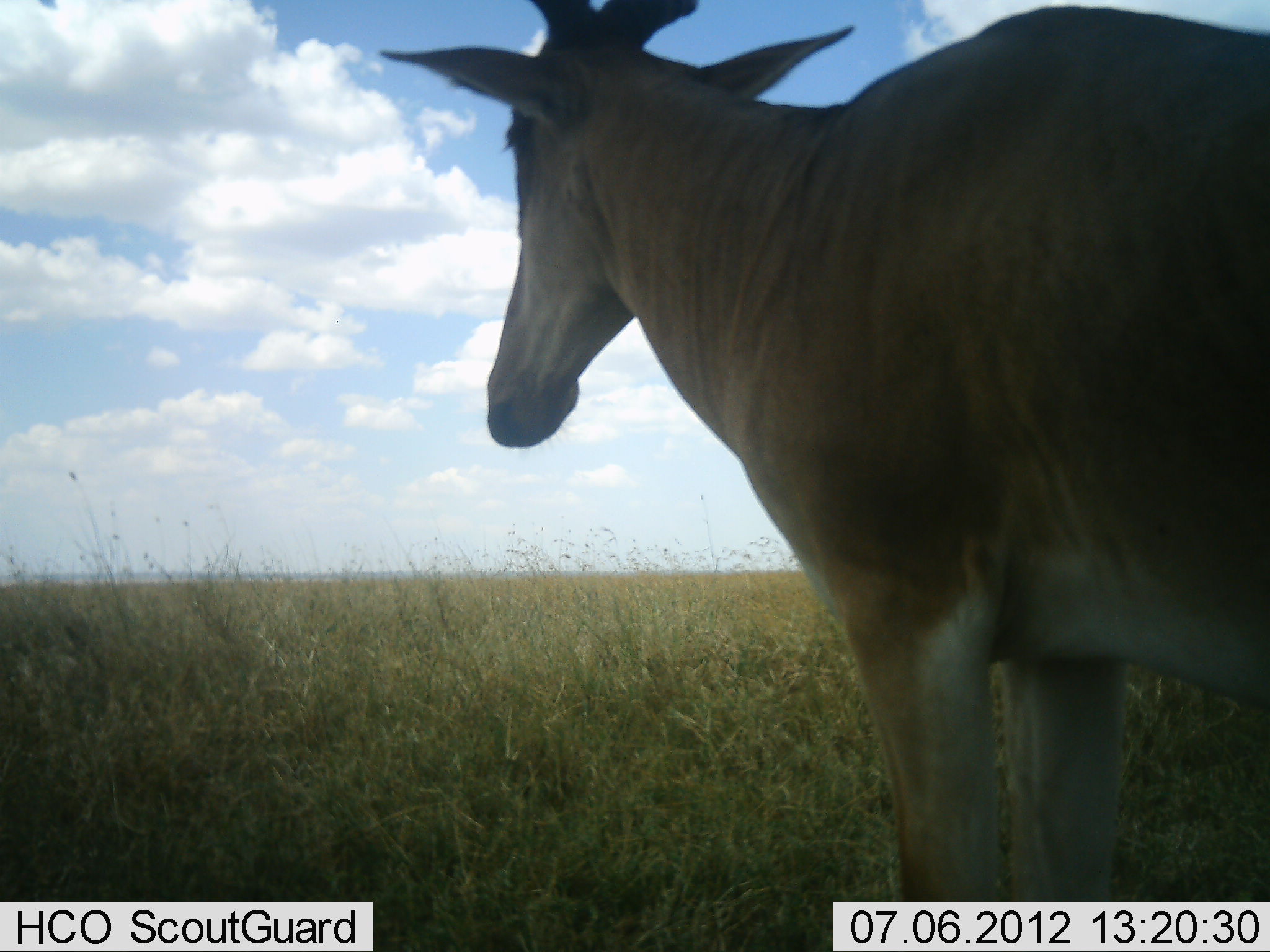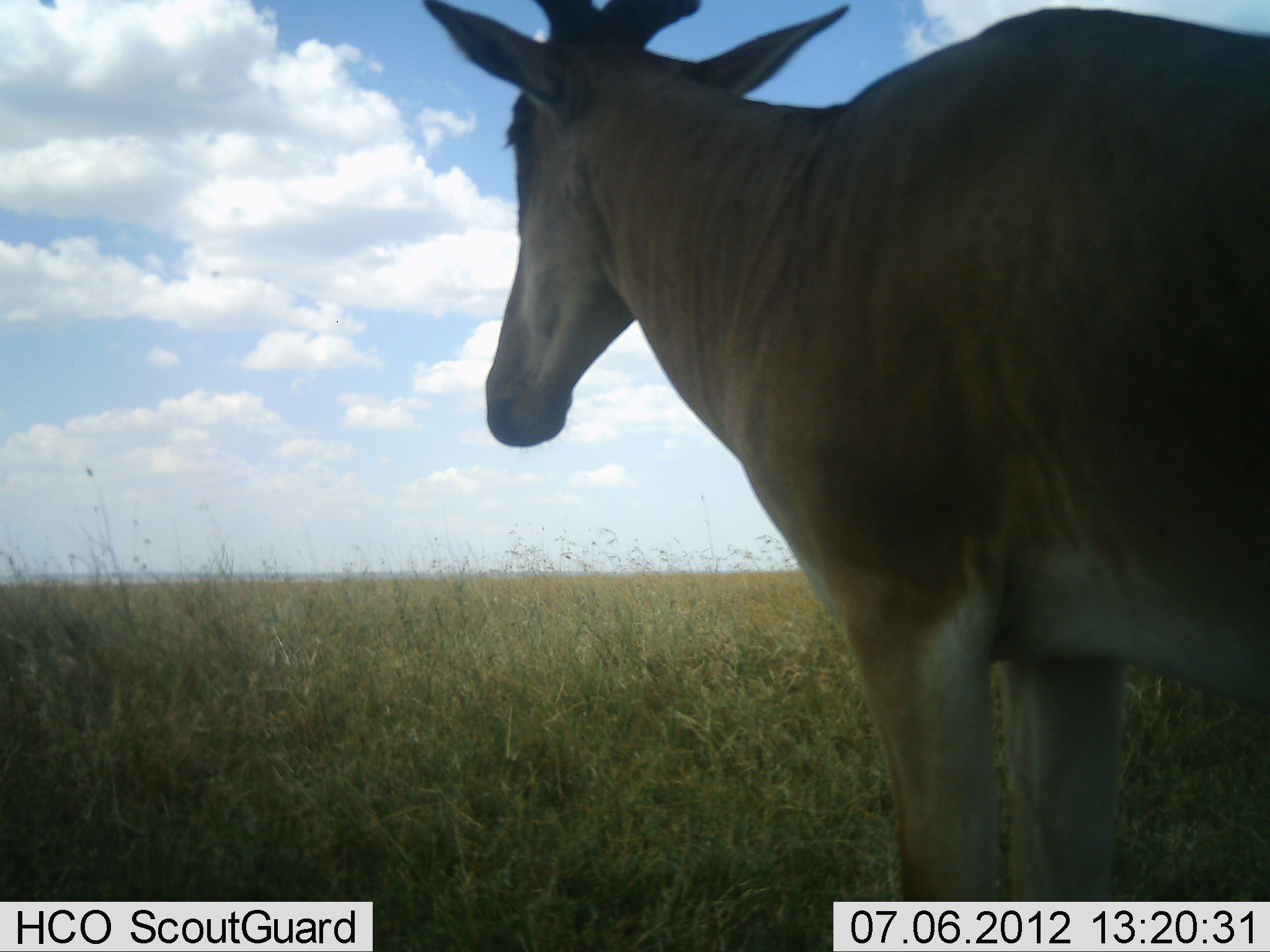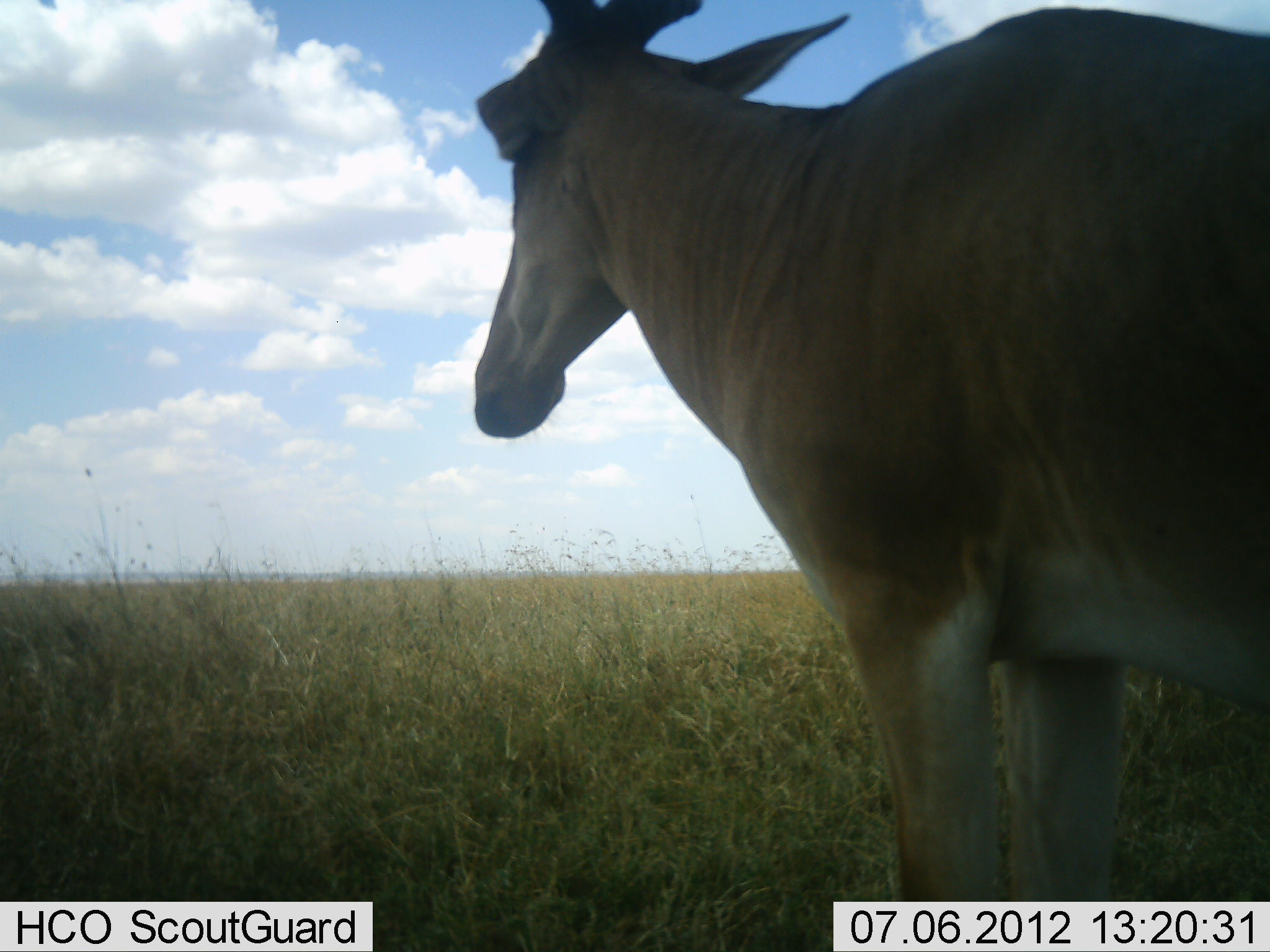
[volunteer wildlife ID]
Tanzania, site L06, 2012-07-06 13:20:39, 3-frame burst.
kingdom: Animalia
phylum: Chordata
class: Mammalia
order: Artiodactyla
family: Bovidae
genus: Alcelaphus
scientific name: Alcelaphus buselaphus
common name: hartebeest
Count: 1.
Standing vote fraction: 100%.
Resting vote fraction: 0%.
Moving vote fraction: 0%.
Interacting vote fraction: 0%.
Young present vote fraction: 0%.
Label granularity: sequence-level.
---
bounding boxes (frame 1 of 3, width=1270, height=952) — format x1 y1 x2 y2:
animal: 375 1 1270 952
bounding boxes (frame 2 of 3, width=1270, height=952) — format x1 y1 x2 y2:
animal: 416 1 1270 952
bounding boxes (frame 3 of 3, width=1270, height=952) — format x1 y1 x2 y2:
animal: 470 1 1270 952